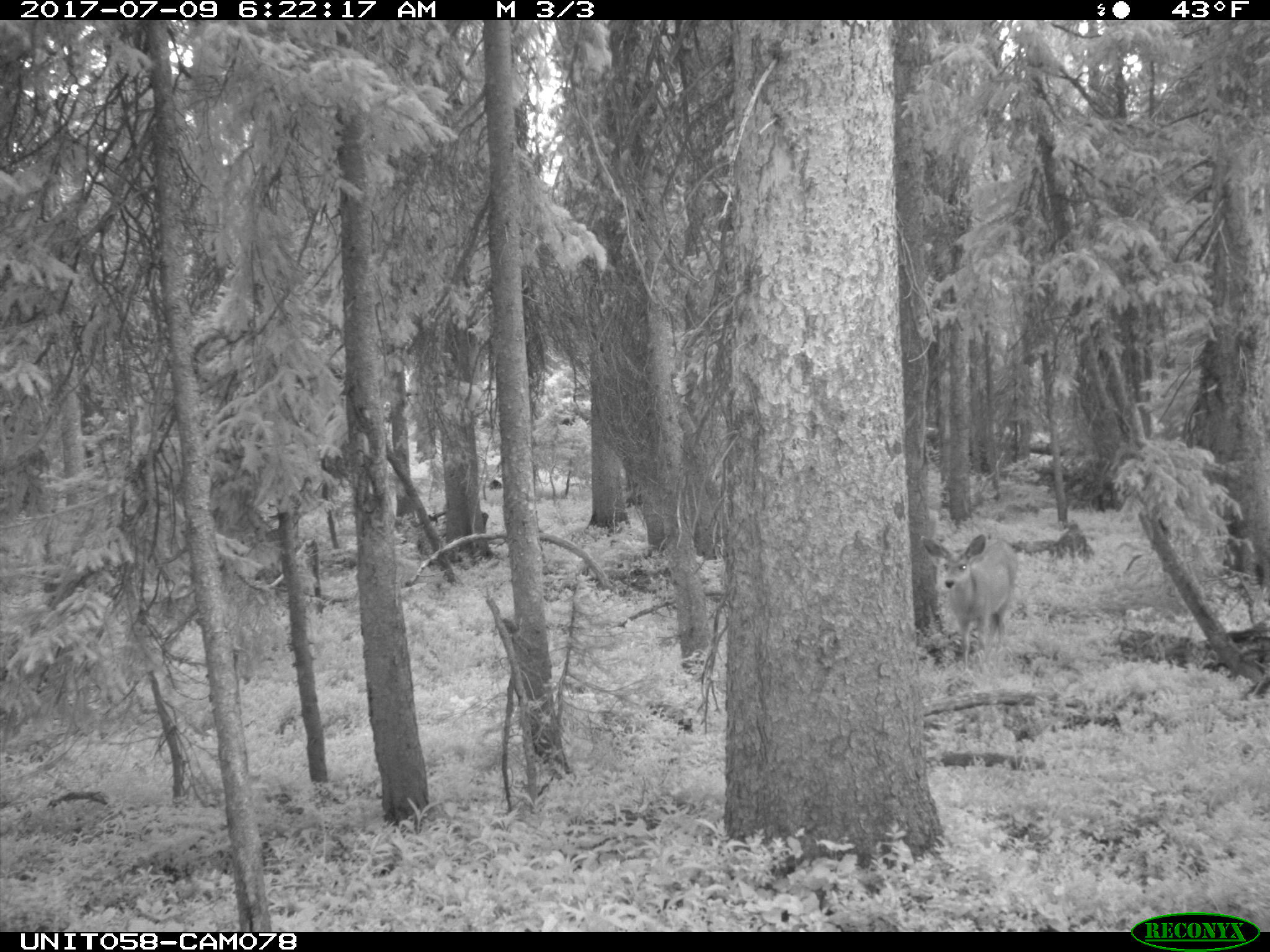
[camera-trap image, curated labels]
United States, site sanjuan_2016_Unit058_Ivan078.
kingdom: Animalia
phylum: Chordata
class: Mammalia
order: Artiodactyla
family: Cervidae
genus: Odocoileus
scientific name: Odocoileus hemionus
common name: mule deer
Odocoileus hemionus (mule deer).